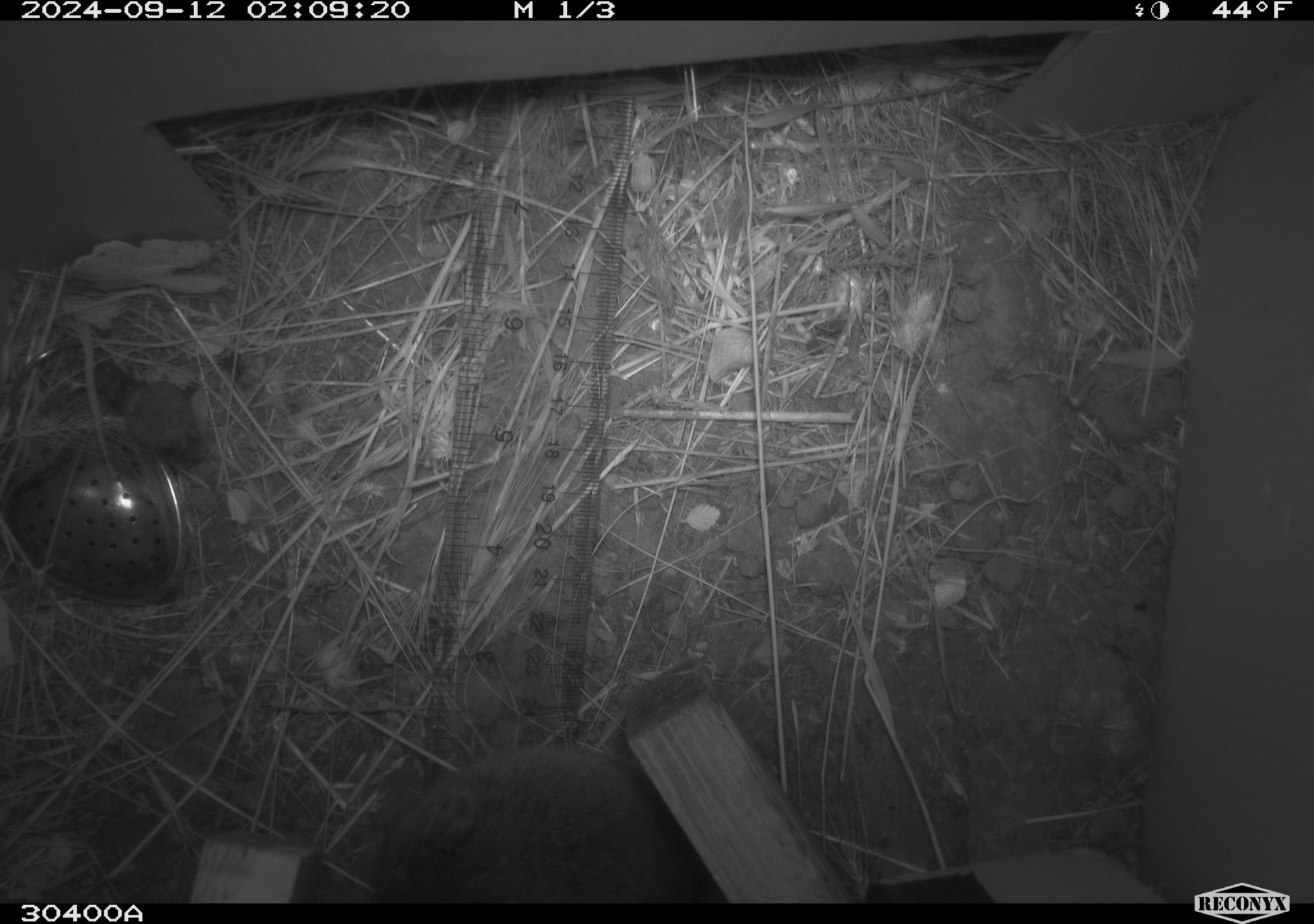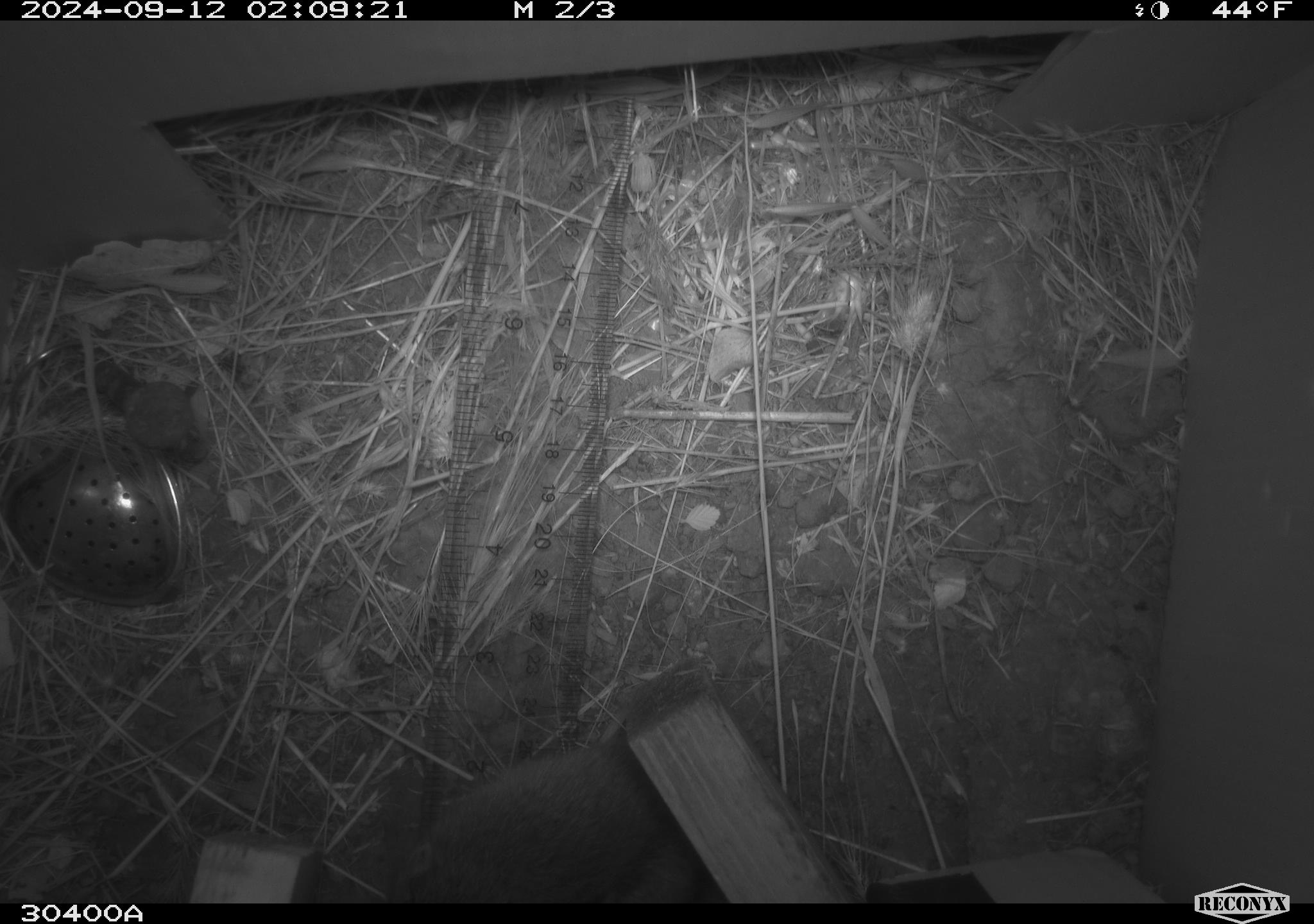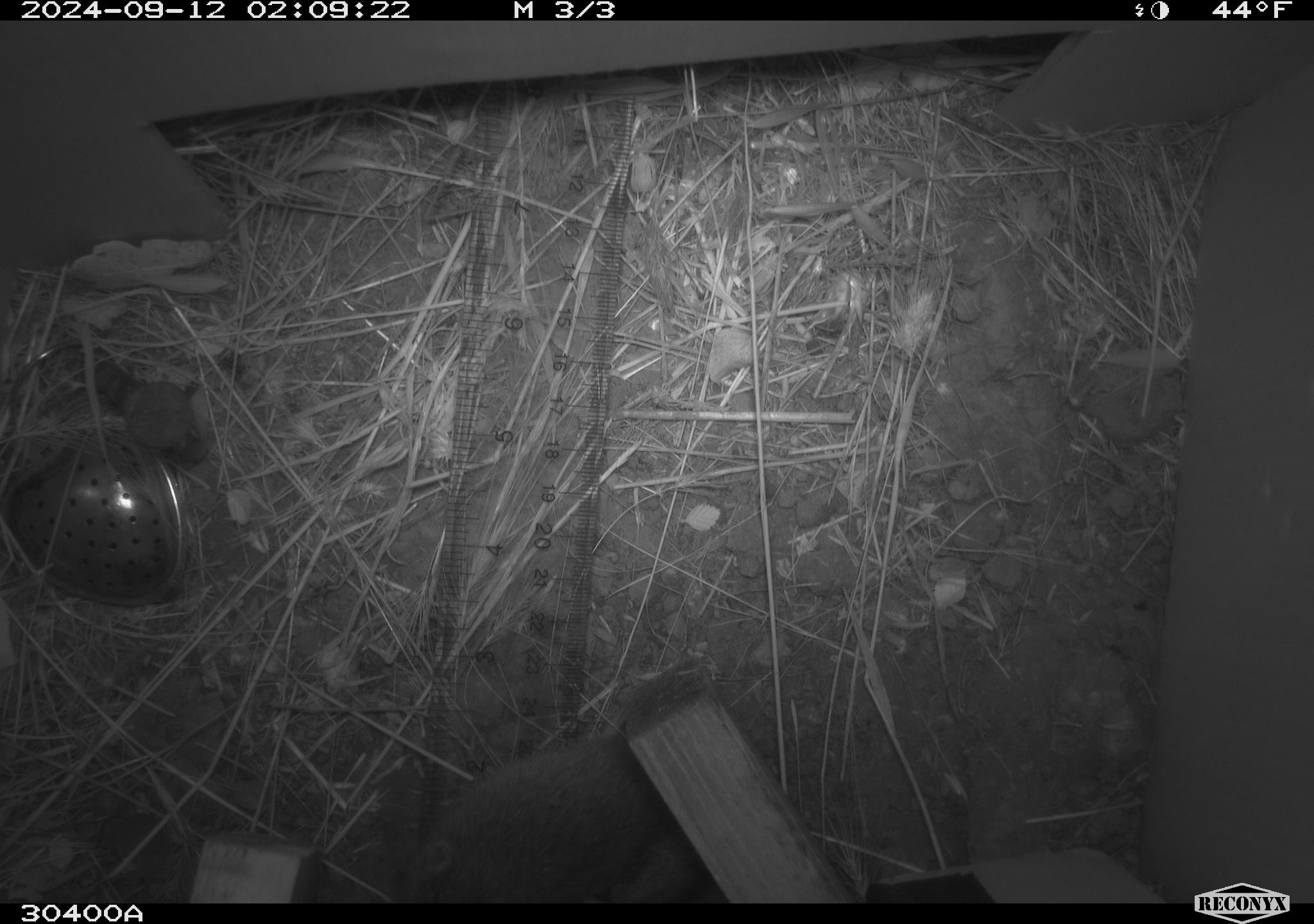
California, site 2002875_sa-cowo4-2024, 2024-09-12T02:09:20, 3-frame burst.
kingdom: Animalia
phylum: Chordata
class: Mammalia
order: Rodentia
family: Cricetidae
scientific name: Arvicolinae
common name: voles, lemmings, and muskrats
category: arvicolinae subfamily